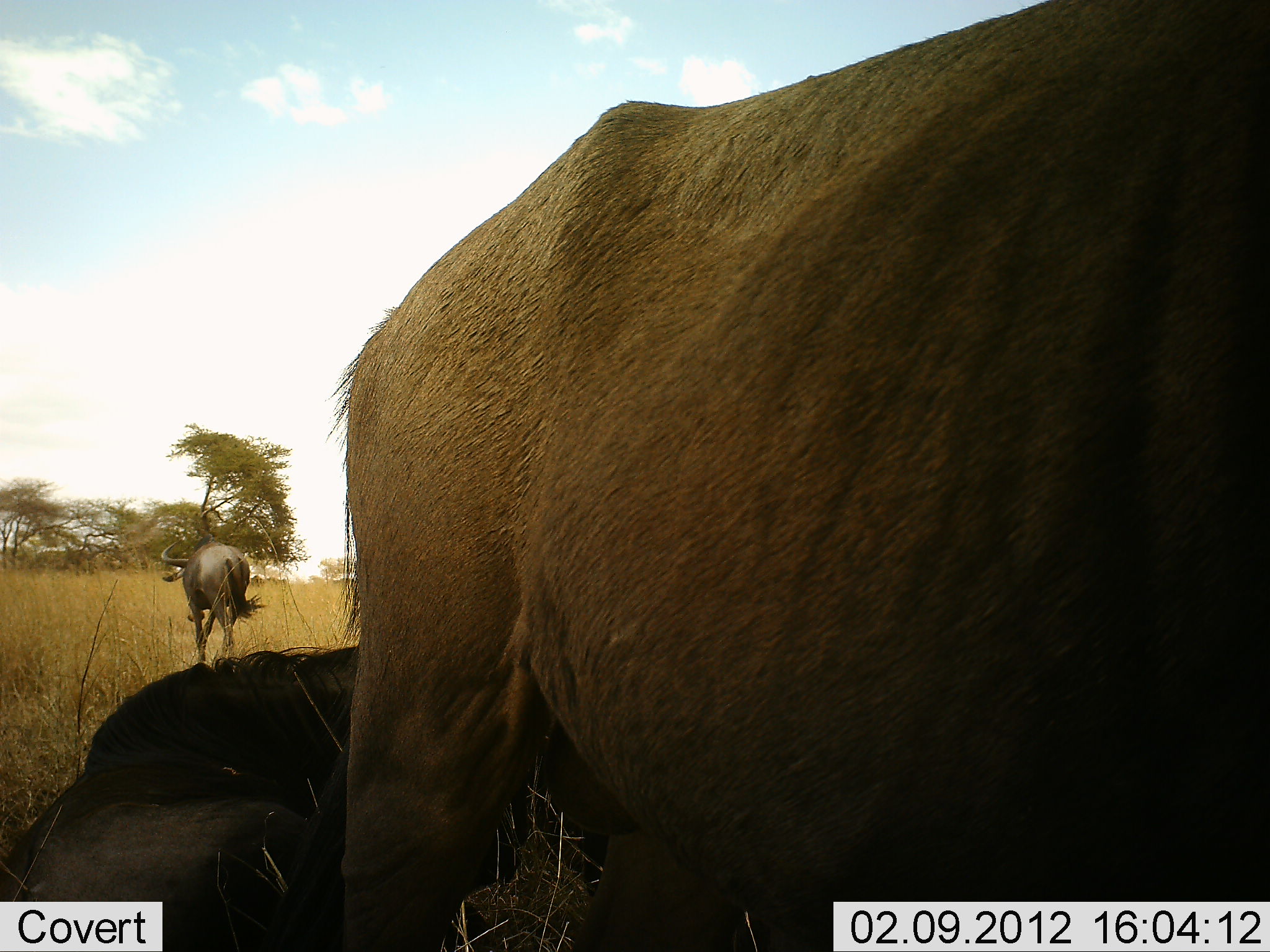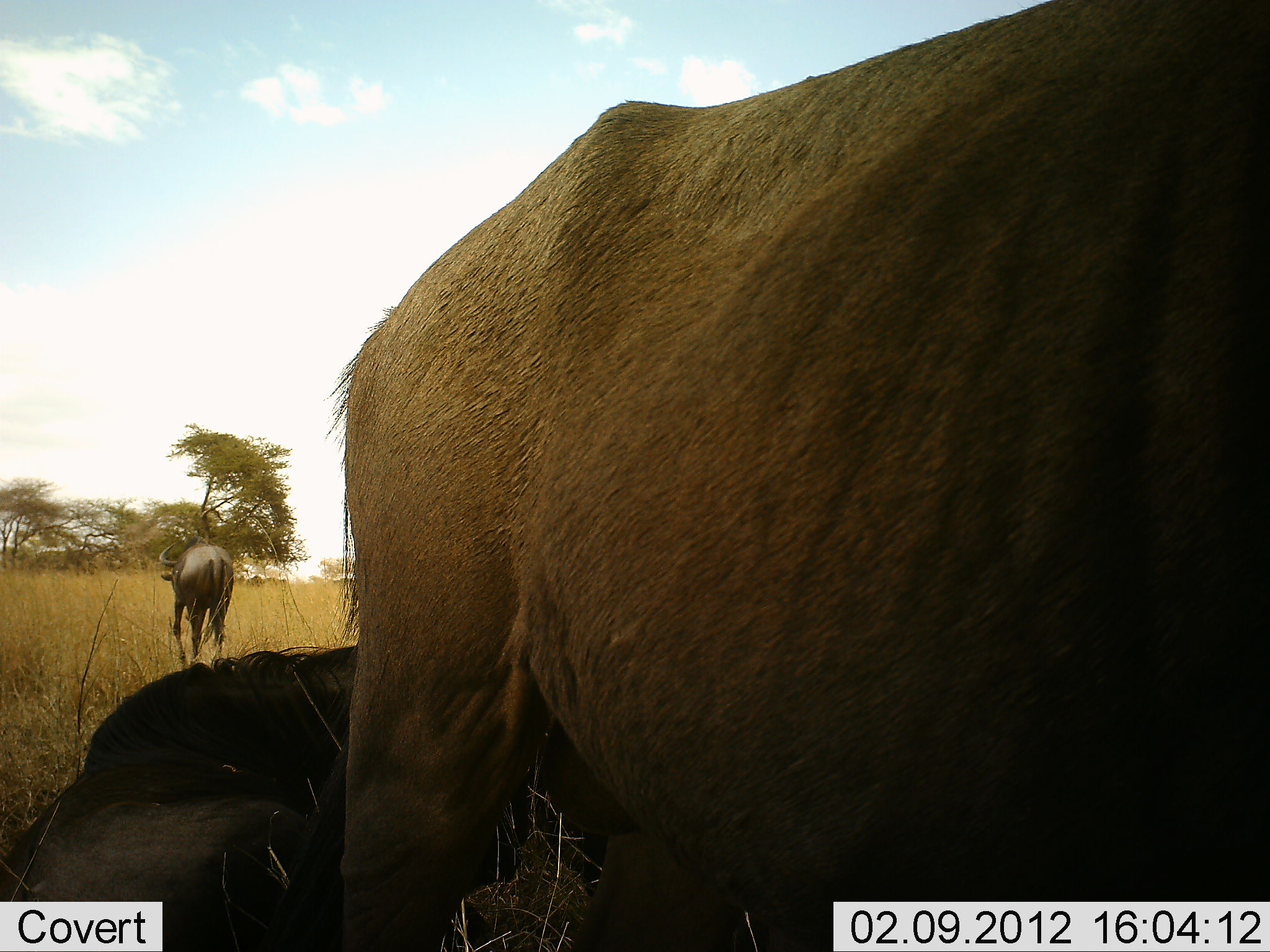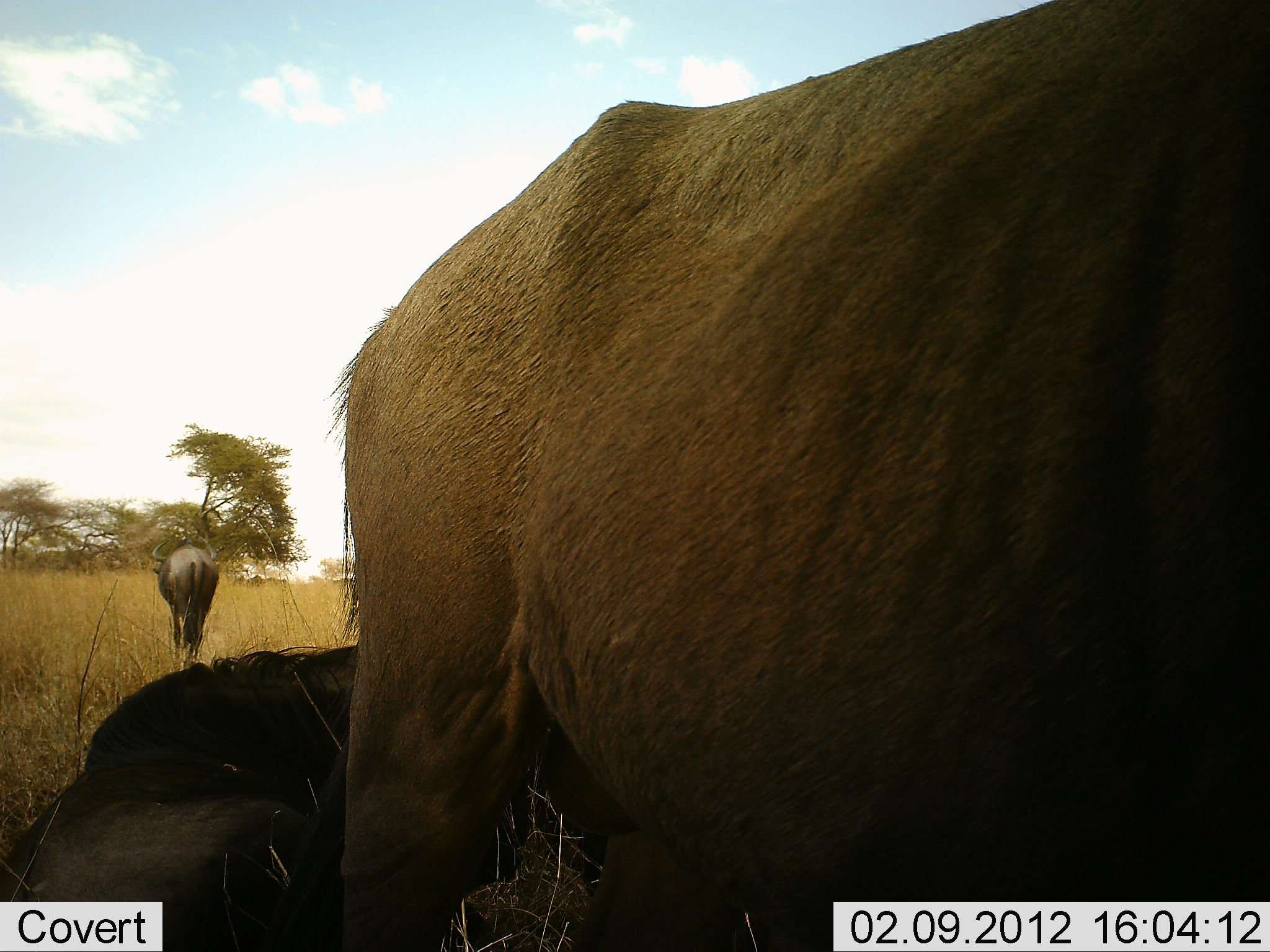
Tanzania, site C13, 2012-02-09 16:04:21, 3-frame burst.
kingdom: Animalia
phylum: Chordata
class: Mammalia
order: Artiodactyla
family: Bovidae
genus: Connochaetes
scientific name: Connochaetes taurinus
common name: blue wildebeest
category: wildebeest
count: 3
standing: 64%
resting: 86%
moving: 64%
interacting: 7%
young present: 0%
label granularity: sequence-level